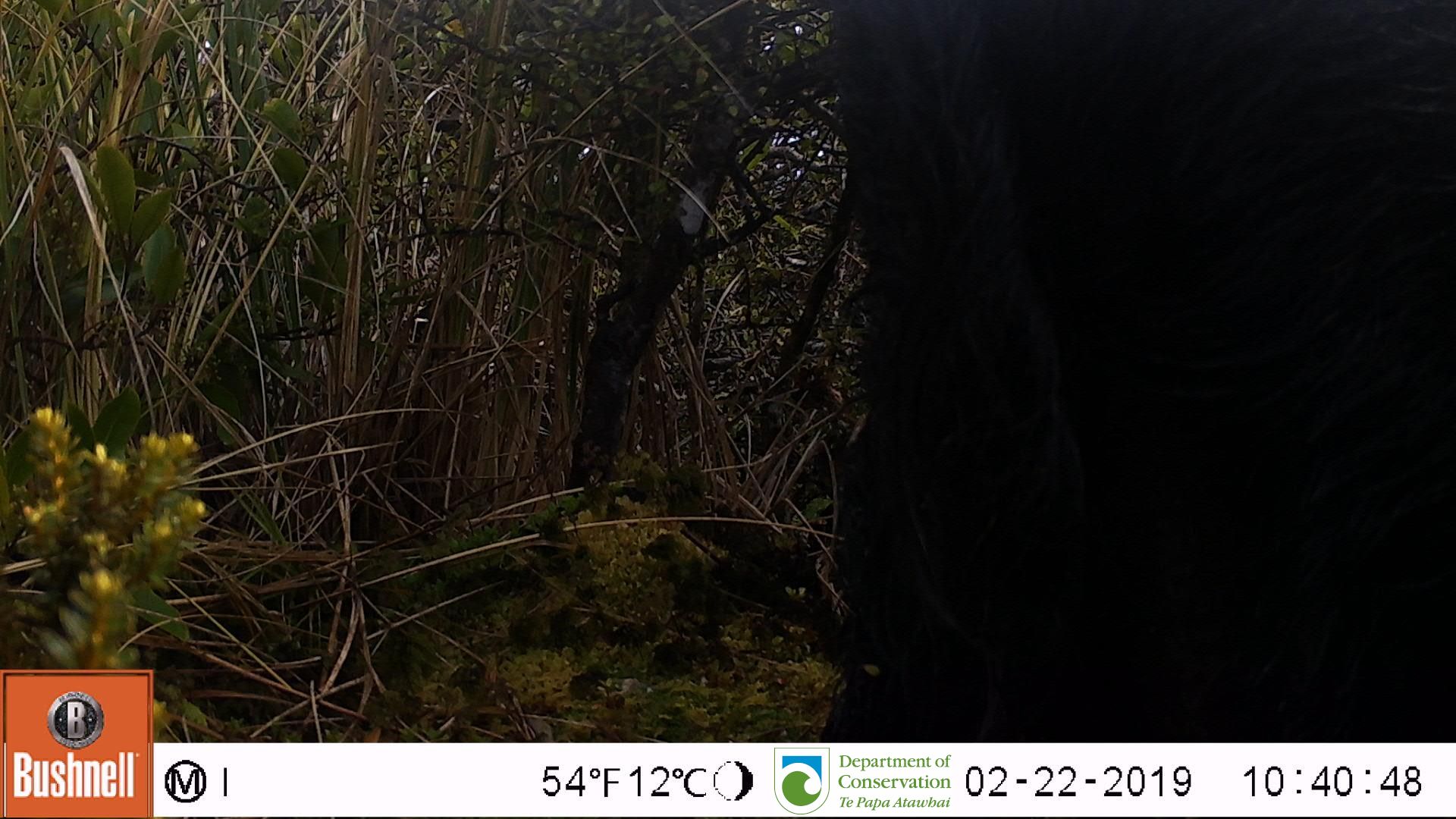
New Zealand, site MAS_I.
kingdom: Animalia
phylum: Chordata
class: Mammalia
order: Artiodactyla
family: Suidae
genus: Sus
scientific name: Sus scrofa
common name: pig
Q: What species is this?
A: Pig (Sus scrofa).